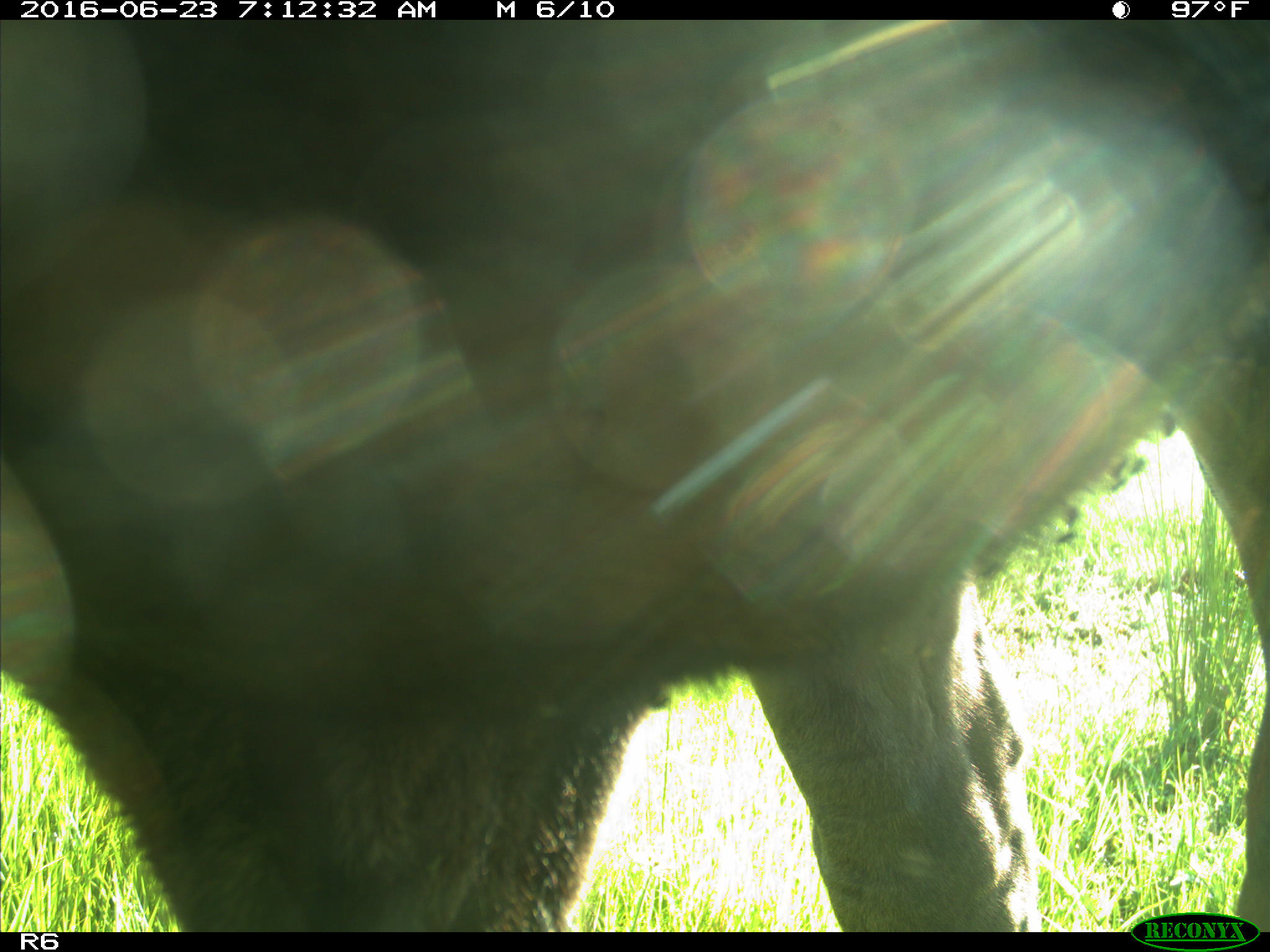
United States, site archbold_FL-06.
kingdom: Animalia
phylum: Chordata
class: Mammalia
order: Artiodactyla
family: Bovidae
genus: Bos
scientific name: Bos taurus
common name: domestic cow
Bos taurus (domestic cow).